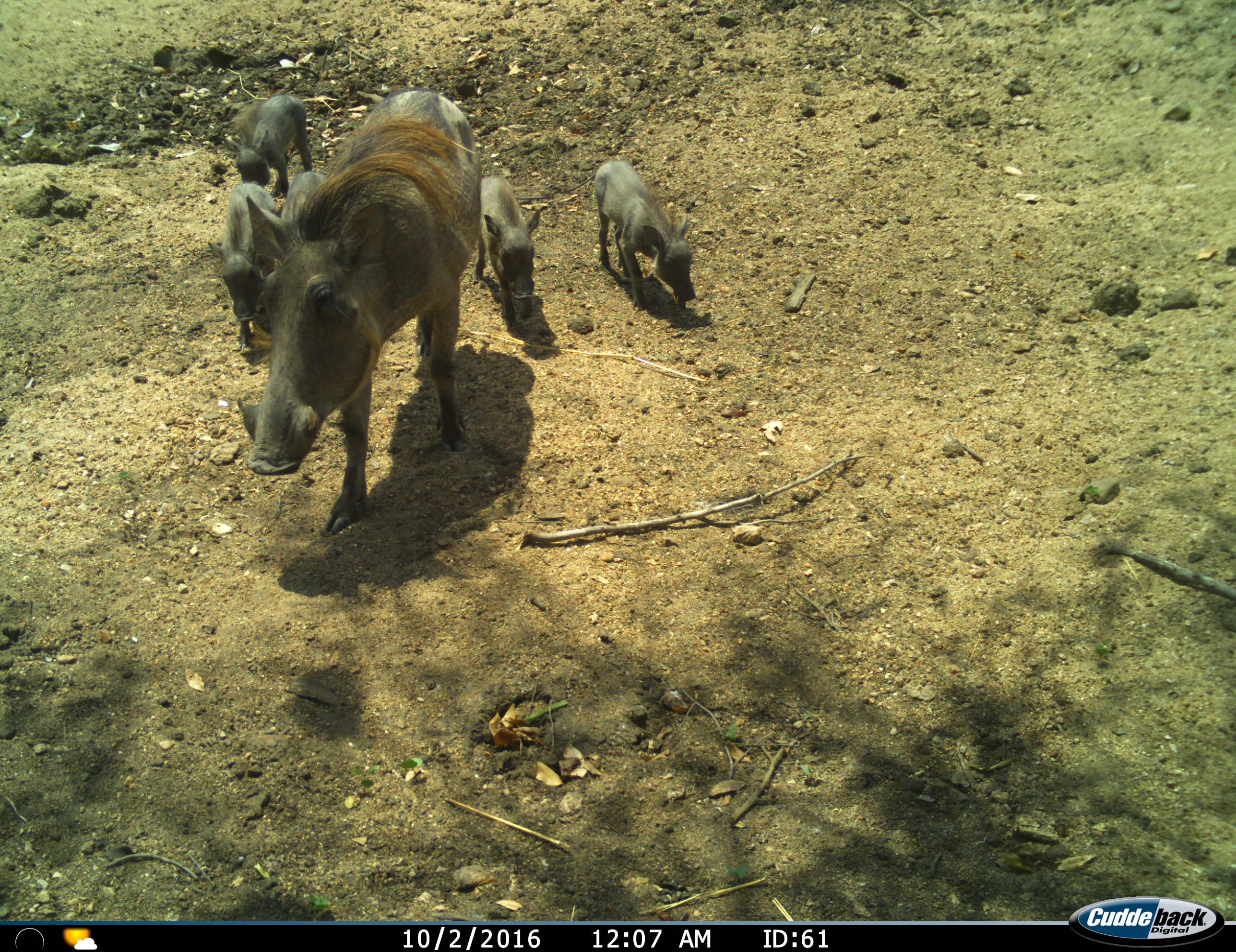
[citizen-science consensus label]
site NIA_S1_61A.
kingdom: Animalia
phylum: Chordata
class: Mammalia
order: Artiodactyla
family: Suidae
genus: Phacochoerus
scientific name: Phacochoerus africanus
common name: warthog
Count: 6.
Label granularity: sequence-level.